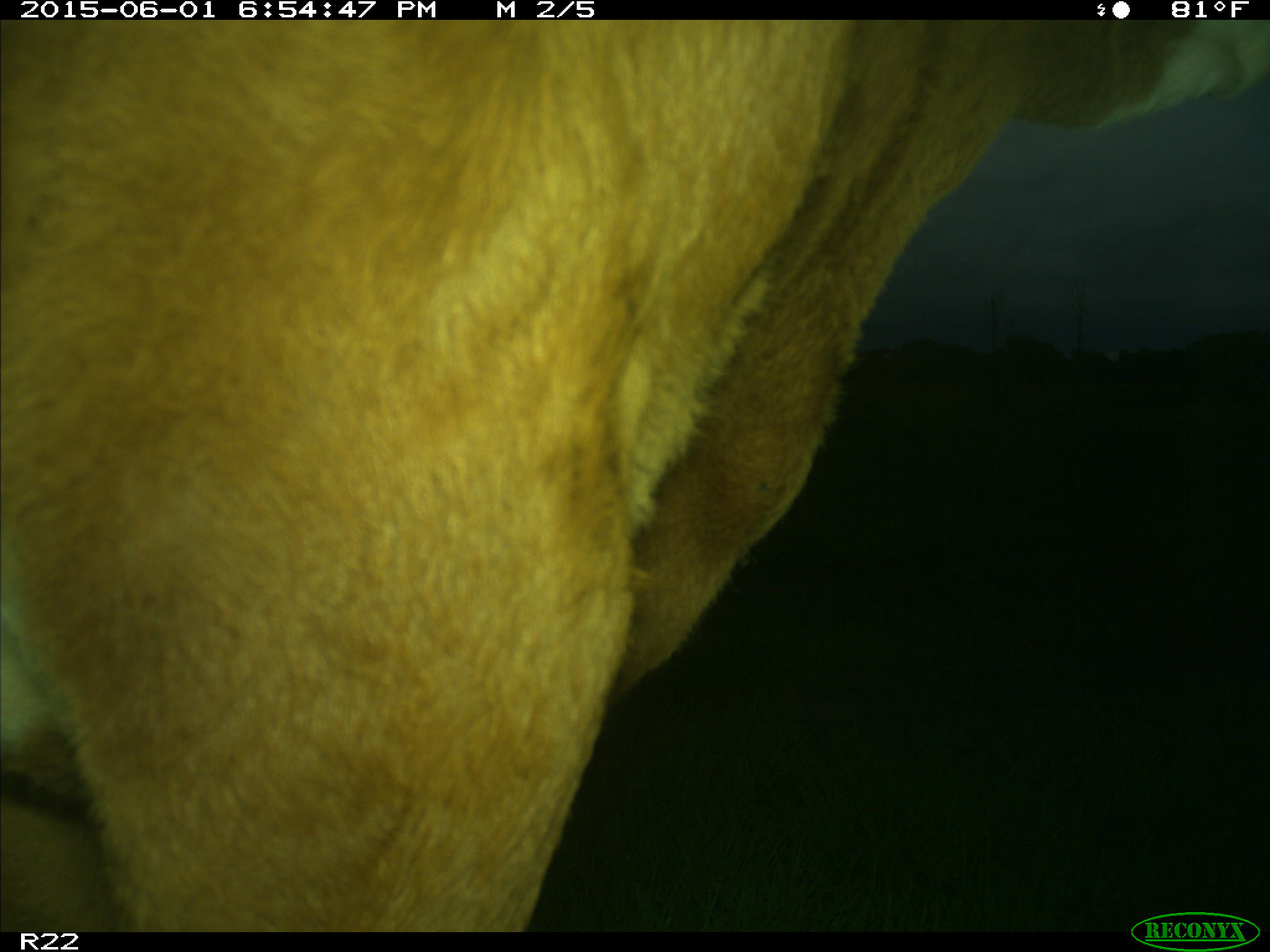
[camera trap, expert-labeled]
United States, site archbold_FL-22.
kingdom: Animalia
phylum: Chordata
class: Mammalia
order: Artiodactyla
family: Bovidae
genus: Bos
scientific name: Bos taurus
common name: domestic cow